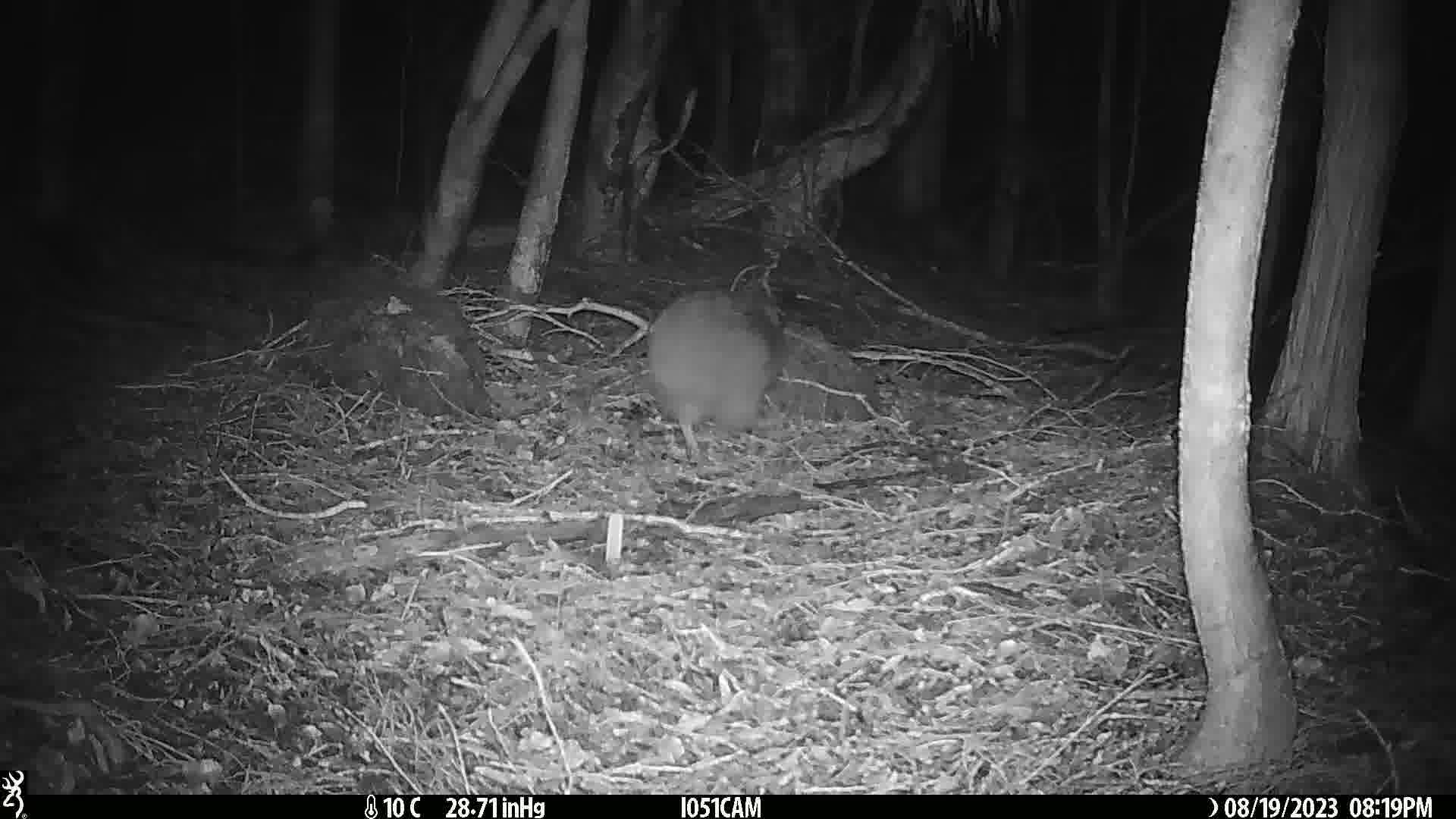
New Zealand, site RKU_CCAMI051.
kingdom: Animalia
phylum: Chordata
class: Aves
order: Apterygiformes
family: Apterygidae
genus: Apteryx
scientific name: Apteryx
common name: kiwi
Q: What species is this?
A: Kiwi (Apteryx).